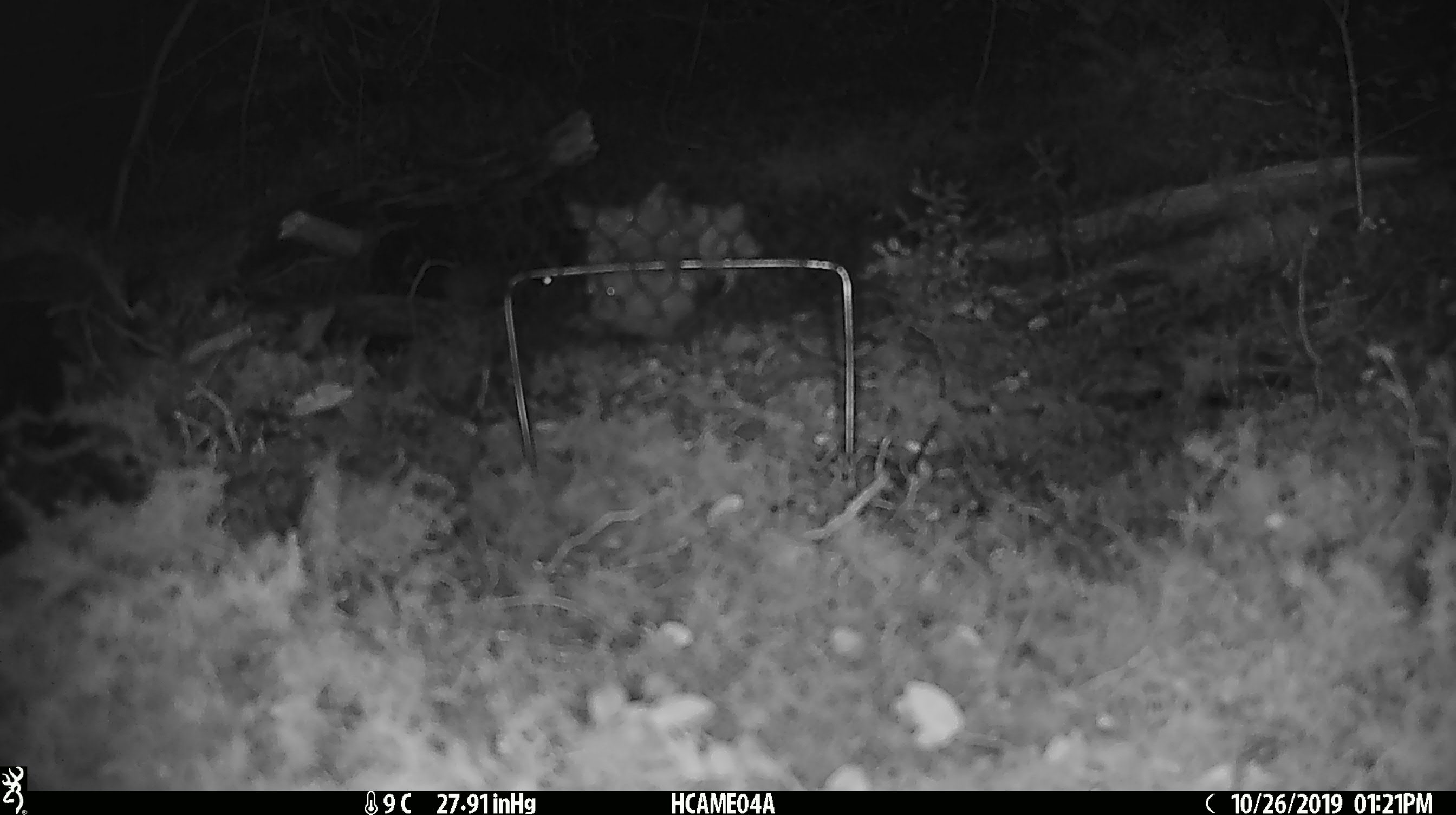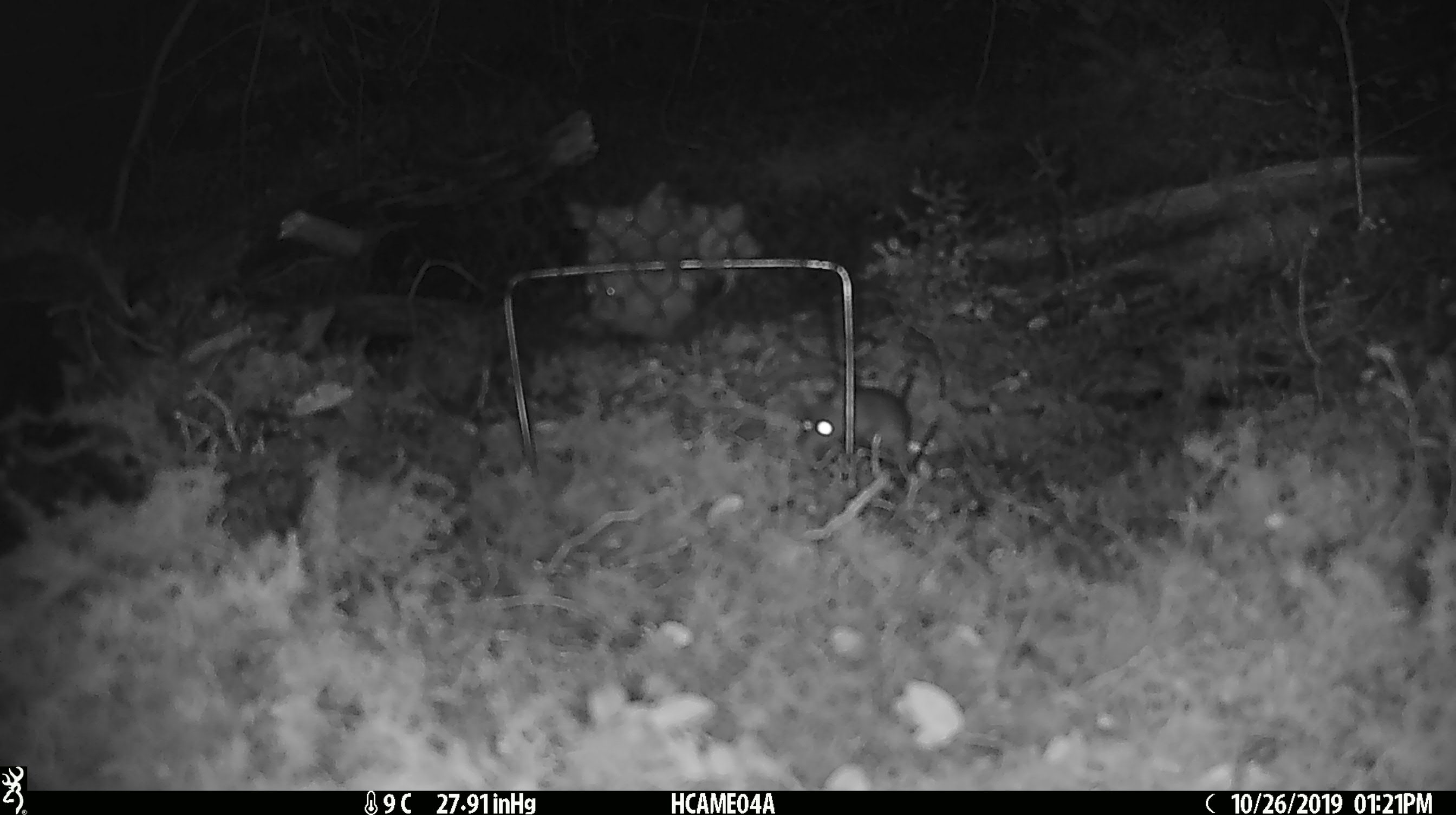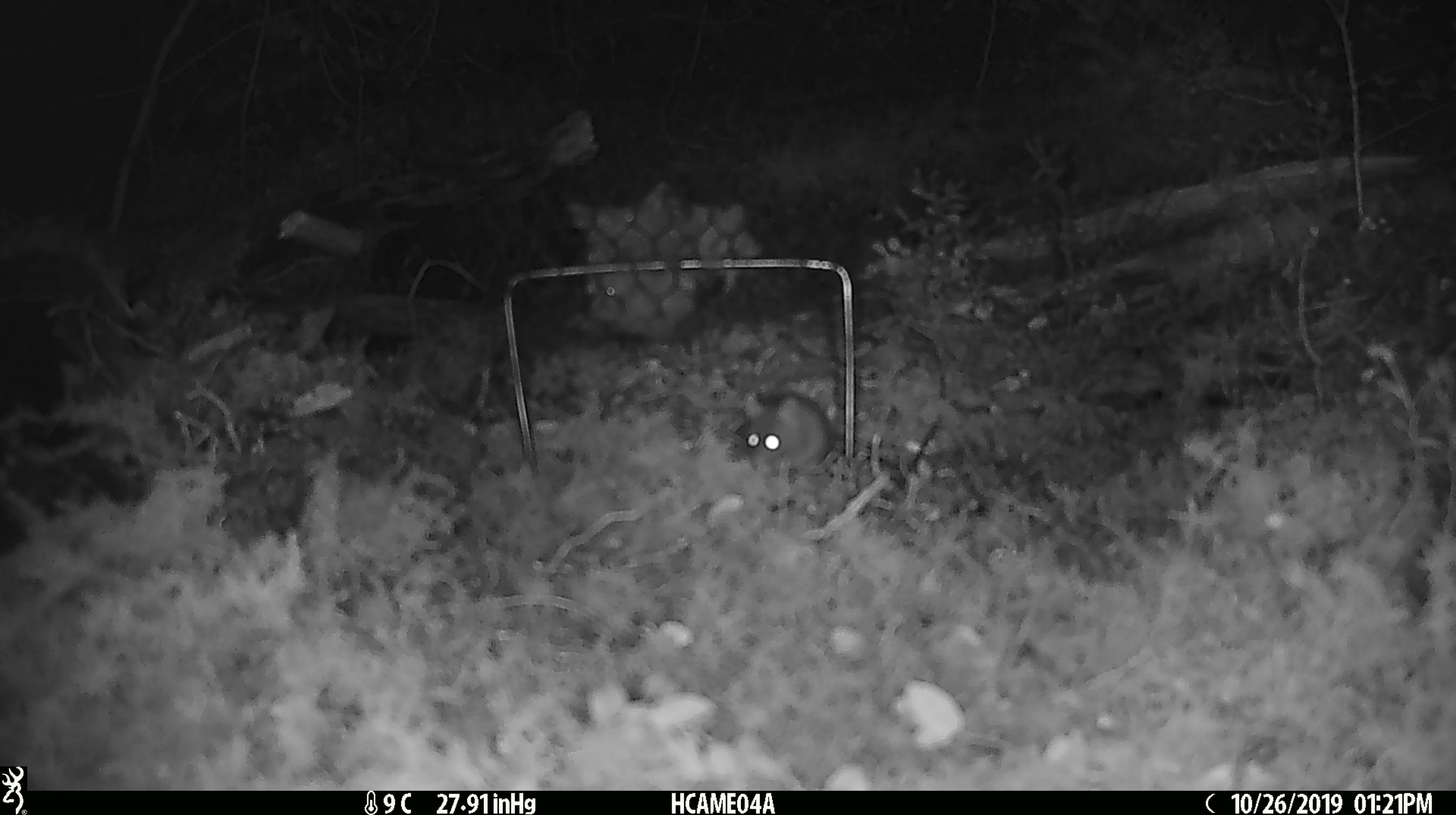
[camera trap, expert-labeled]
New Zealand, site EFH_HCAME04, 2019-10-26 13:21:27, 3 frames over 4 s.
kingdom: Animalia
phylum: Chordata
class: Mammalia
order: Rodentia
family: Muridae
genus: Mus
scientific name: Mus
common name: mouse